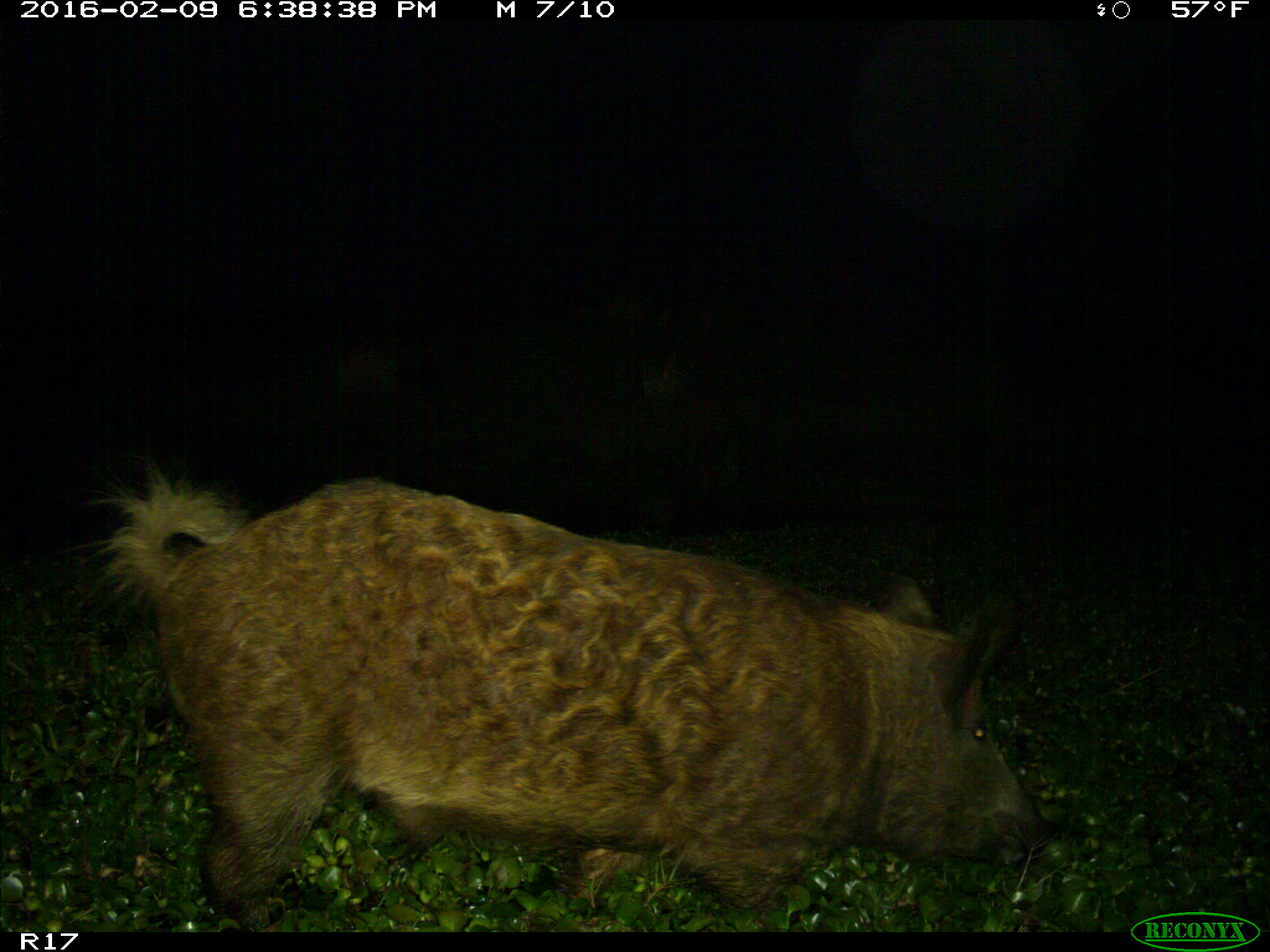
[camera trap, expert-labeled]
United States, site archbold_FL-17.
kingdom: Animalia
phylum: Chordata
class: Mammalia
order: Artiodactyla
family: Suidae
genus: Sus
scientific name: Sus scrofa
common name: wild boar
Sus scrofa (wild boar).